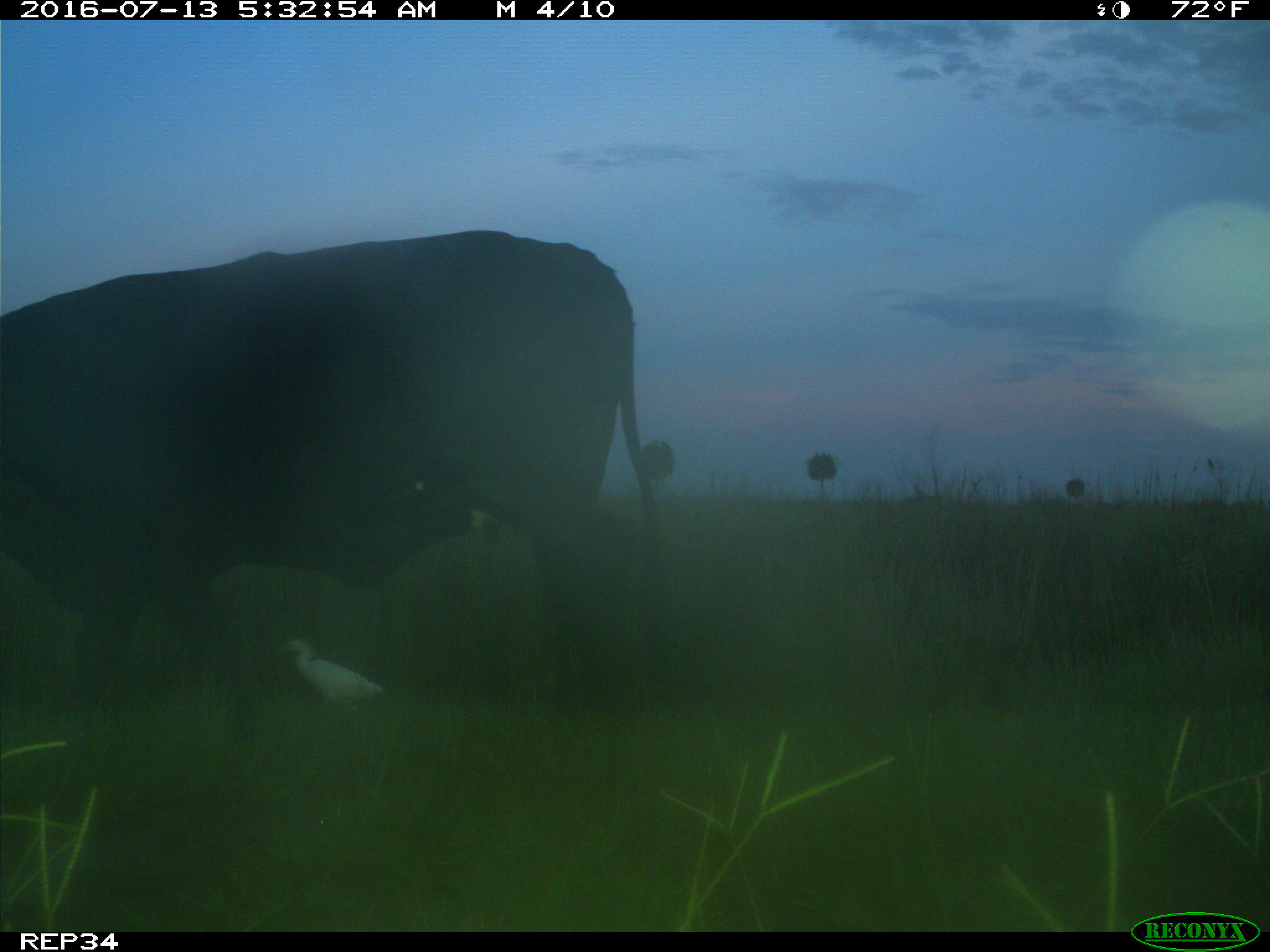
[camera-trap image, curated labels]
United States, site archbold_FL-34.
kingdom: Animalia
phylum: Chordata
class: Mammalia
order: Artiodactyla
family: Bovidae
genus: Bos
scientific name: Bos taurus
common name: domestic cow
Bos taurus (domestic cow).